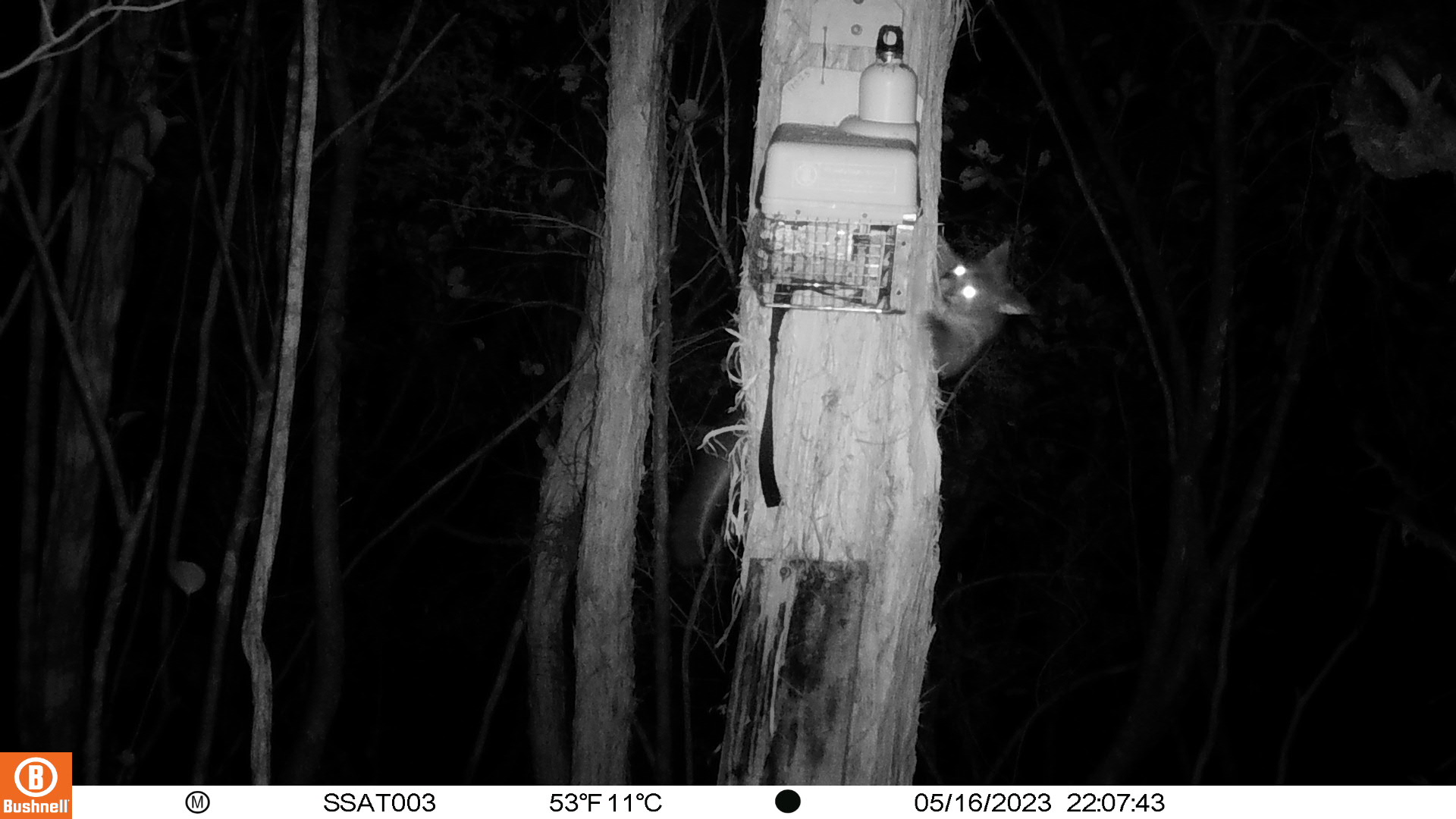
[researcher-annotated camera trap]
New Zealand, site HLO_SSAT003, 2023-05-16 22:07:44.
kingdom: Animalia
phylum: Chordata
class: Mammalia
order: Diprotodontia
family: Phalangeridae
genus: Trichosurus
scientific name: Trichosurus vulpecula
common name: common brushtail possum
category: possum